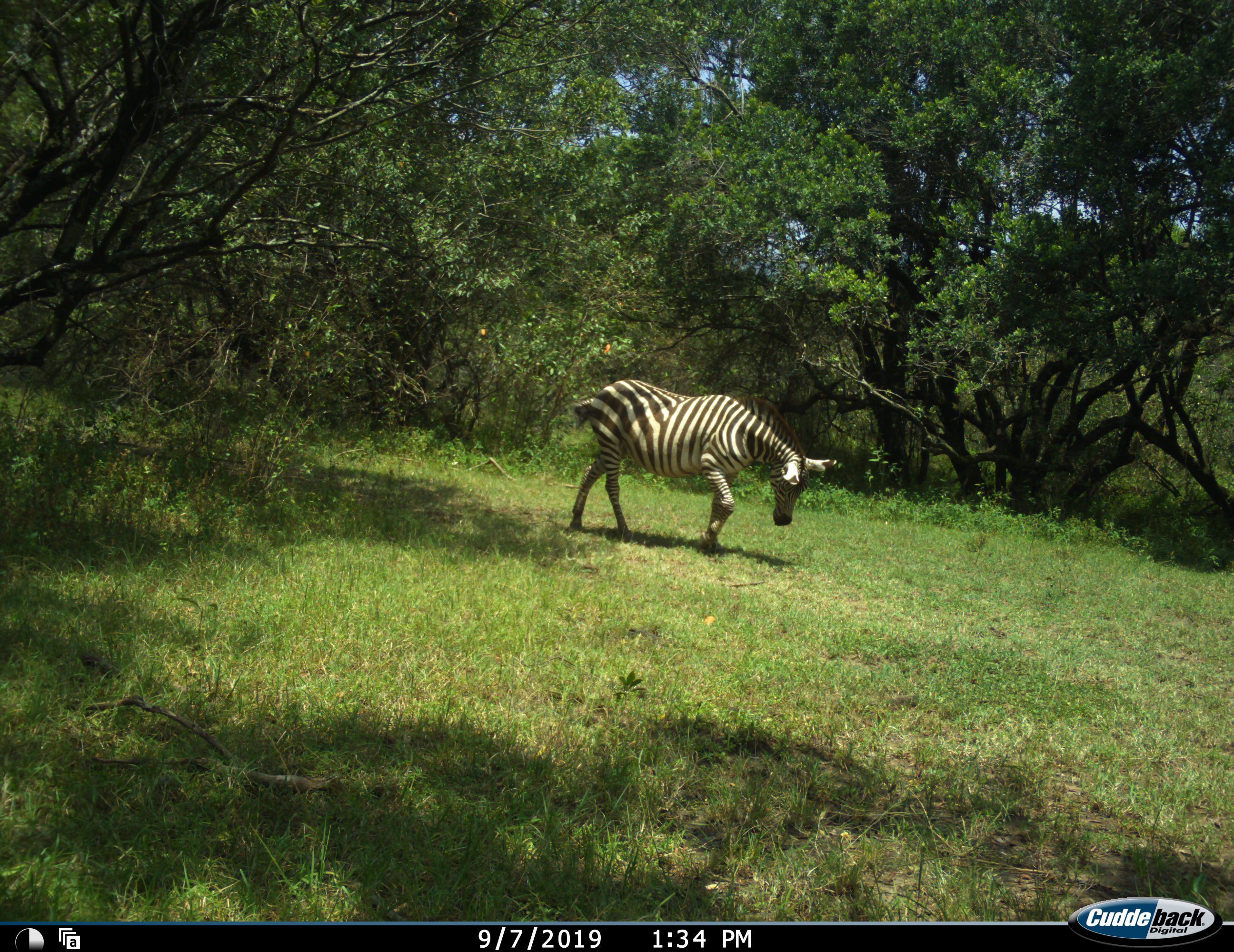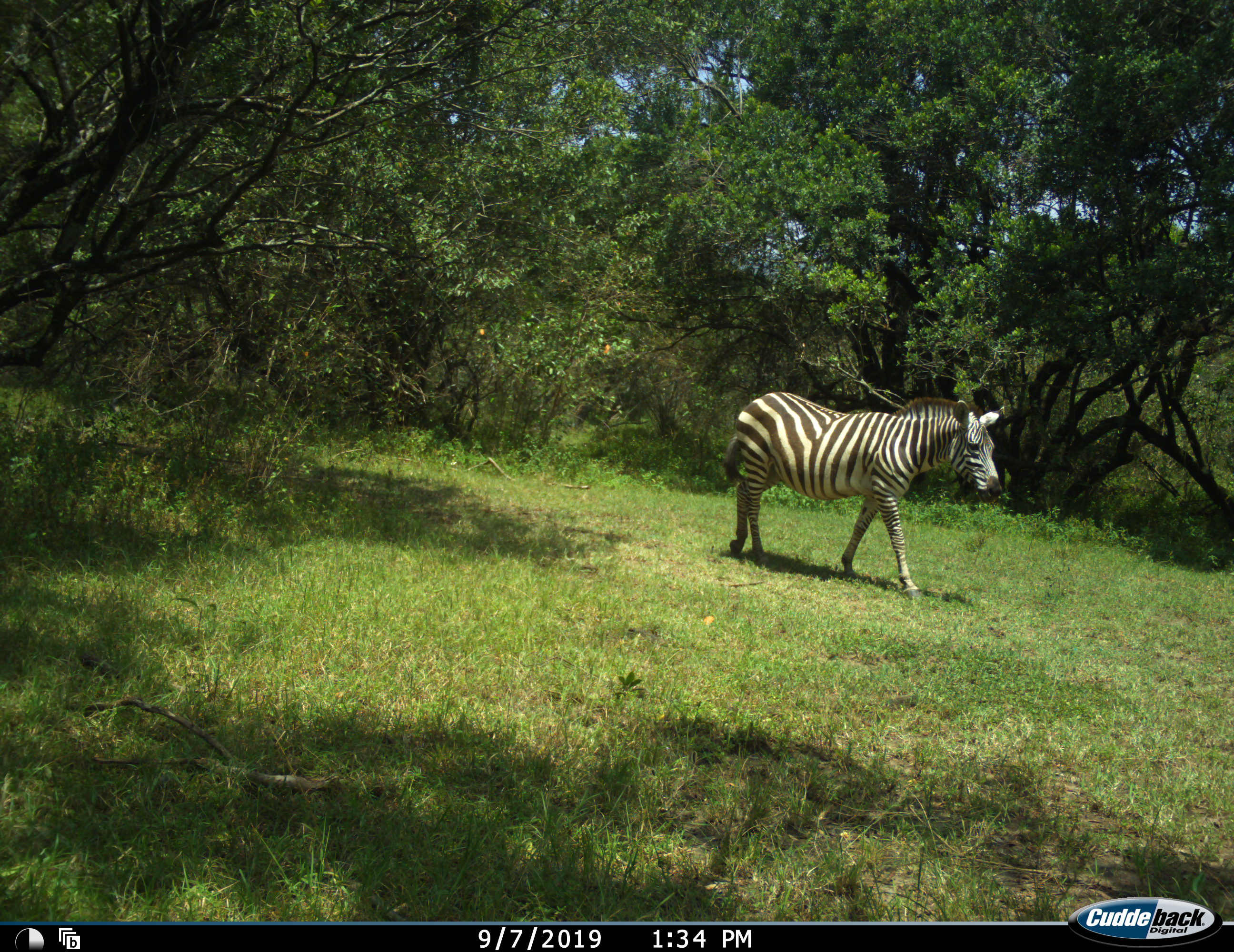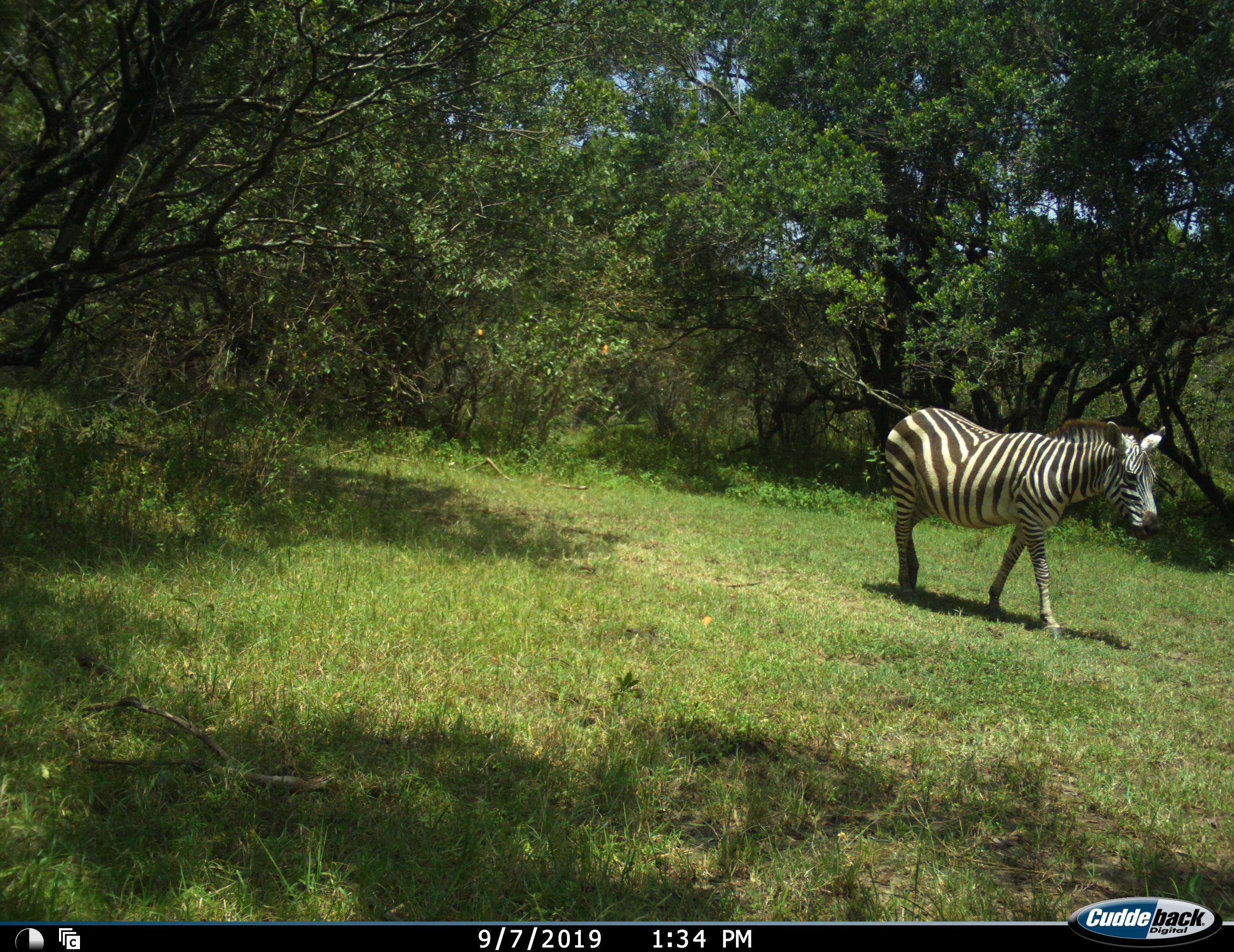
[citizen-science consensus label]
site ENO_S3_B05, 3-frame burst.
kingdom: Animalia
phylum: Chordata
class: Mammalia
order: Perissodactyla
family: Equidae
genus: Equus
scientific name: Equus quagga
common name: plains zebra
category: zebraplains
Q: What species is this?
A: Zebraplains (plains zebra) (Equus quagga).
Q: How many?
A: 1.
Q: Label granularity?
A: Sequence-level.